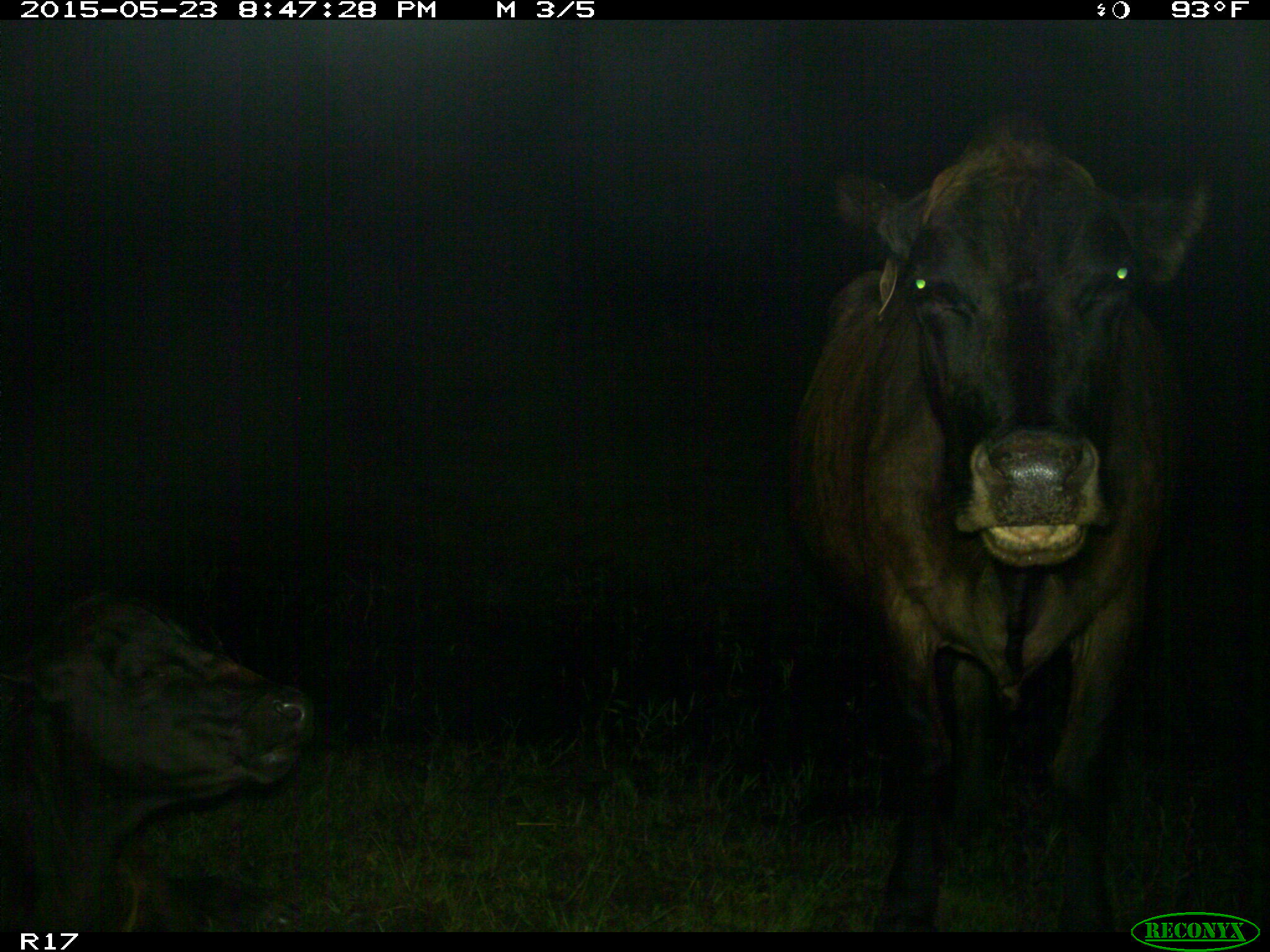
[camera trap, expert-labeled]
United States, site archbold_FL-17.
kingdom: Animalia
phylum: Chordata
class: Mammalia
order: Artiodactyla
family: Bovidae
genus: Bos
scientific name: Bos taurus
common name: domestic cow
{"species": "Bos taurus (domestic cow)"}